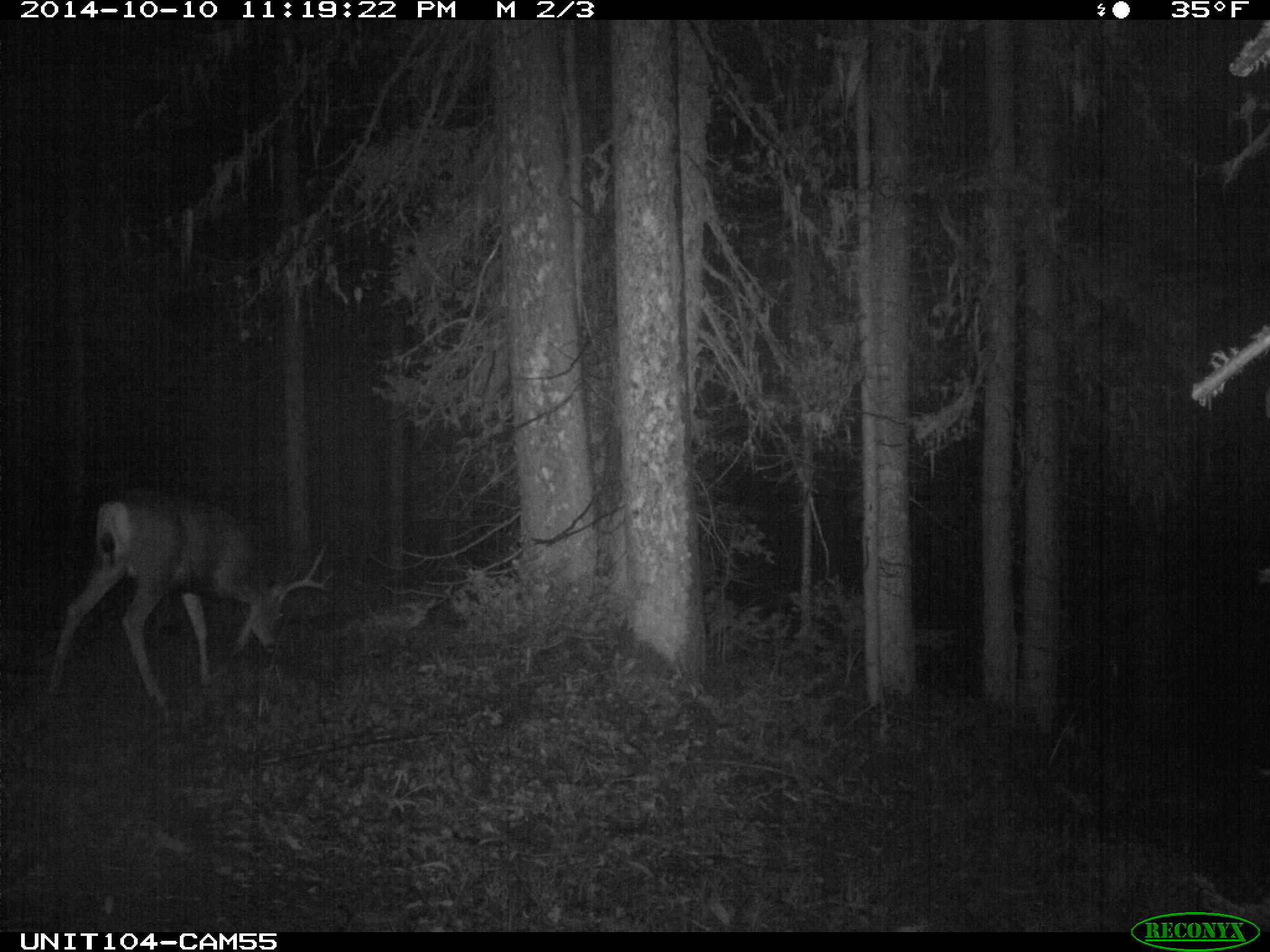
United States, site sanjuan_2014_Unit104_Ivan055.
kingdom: Animalia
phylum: Chordata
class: Mammalia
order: Artiodactyla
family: Cervidae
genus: Odocoileus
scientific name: Odocoileus hemionus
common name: mule deer